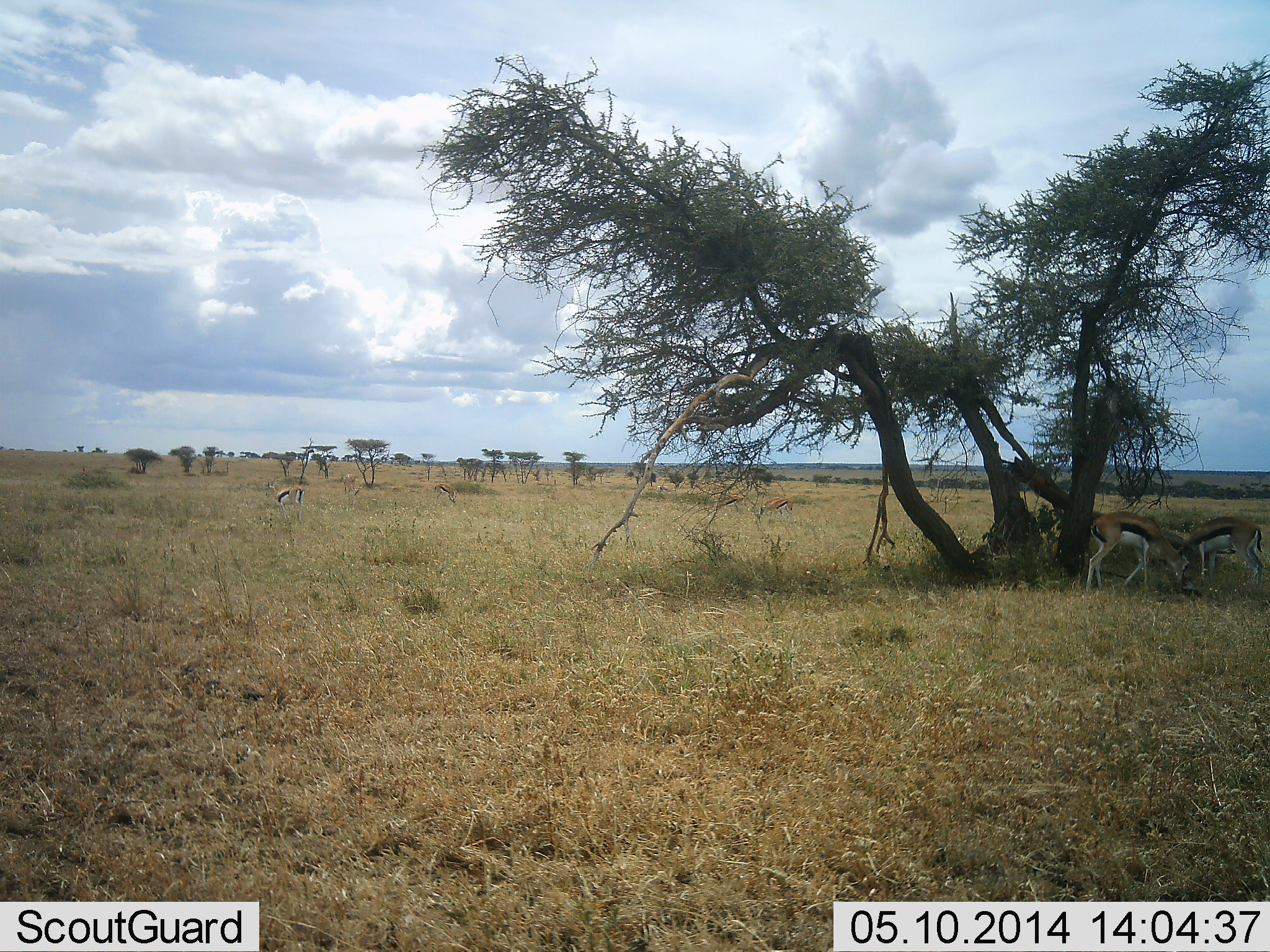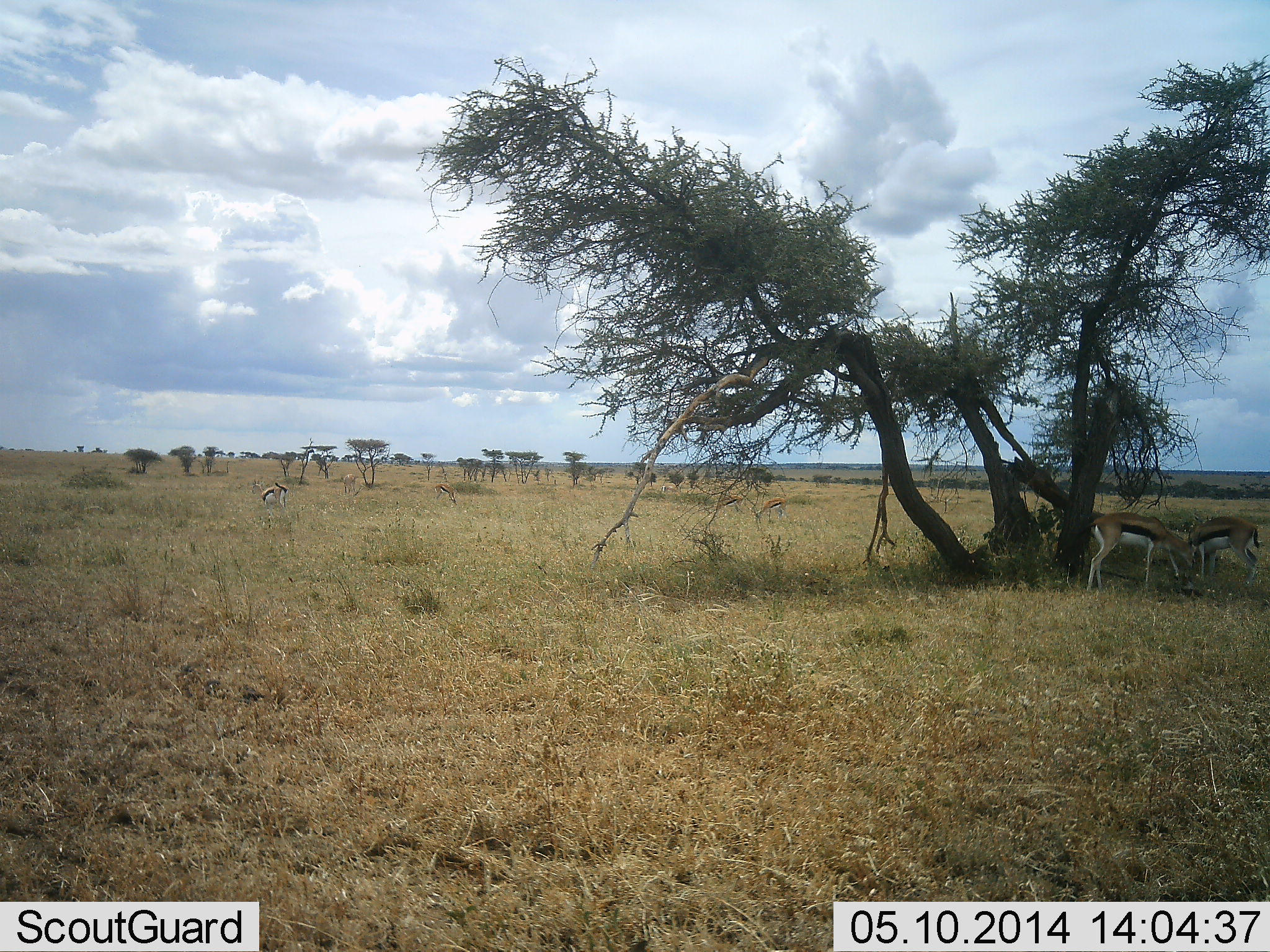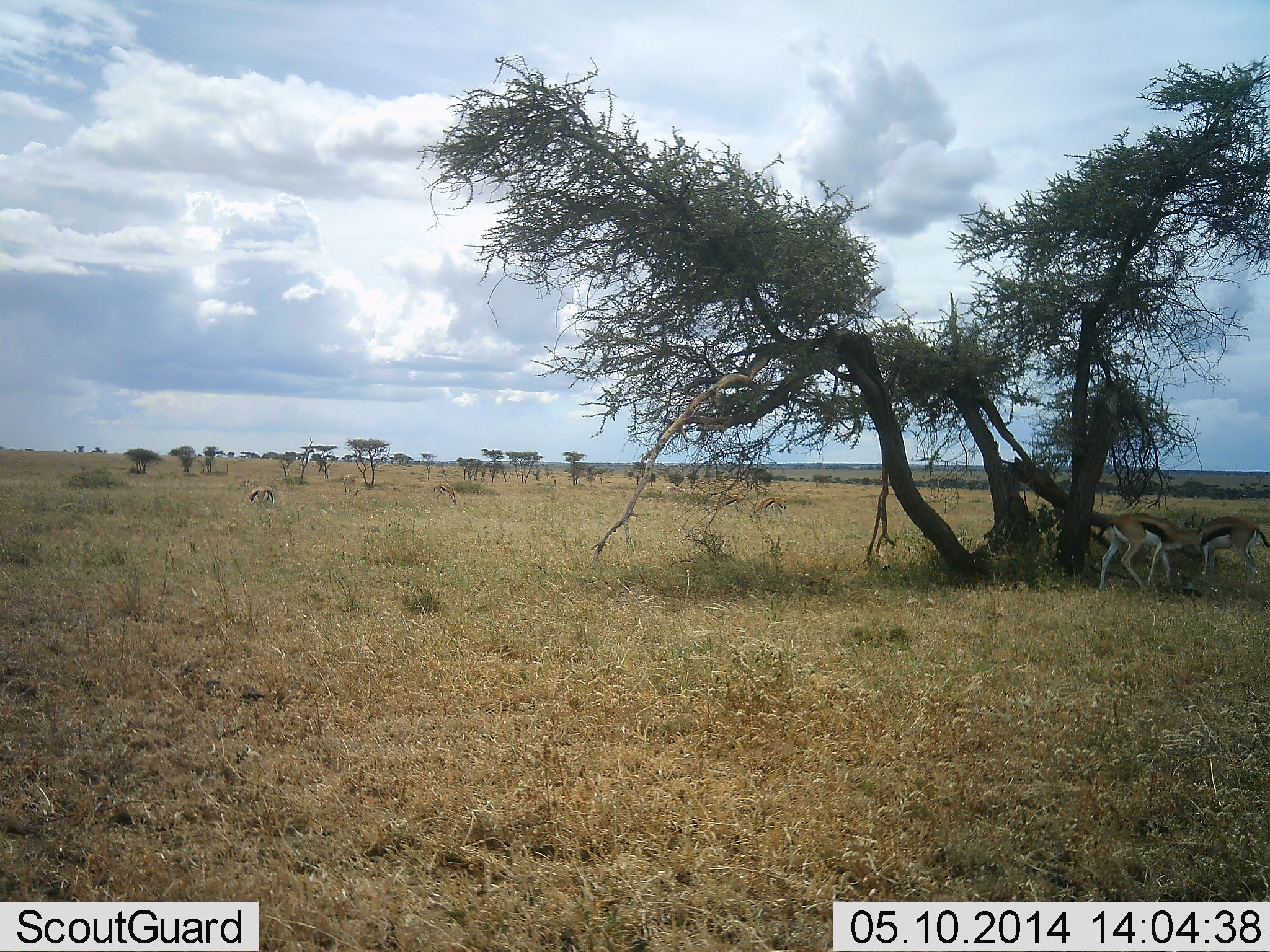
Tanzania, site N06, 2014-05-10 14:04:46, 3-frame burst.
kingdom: Animalia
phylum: Chordata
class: Mammalia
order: Artiodactyla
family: Bovidae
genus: Eudorcas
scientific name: Eudorcas thomsonii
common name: thomson's gazelle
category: gazellethomsons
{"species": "gazellethomsons (thomson's gazelle) (Eudorcas thomsonii)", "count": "4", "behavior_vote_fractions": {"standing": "30%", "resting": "10%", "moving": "40%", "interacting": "0%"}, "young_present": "0%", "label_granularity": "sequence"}